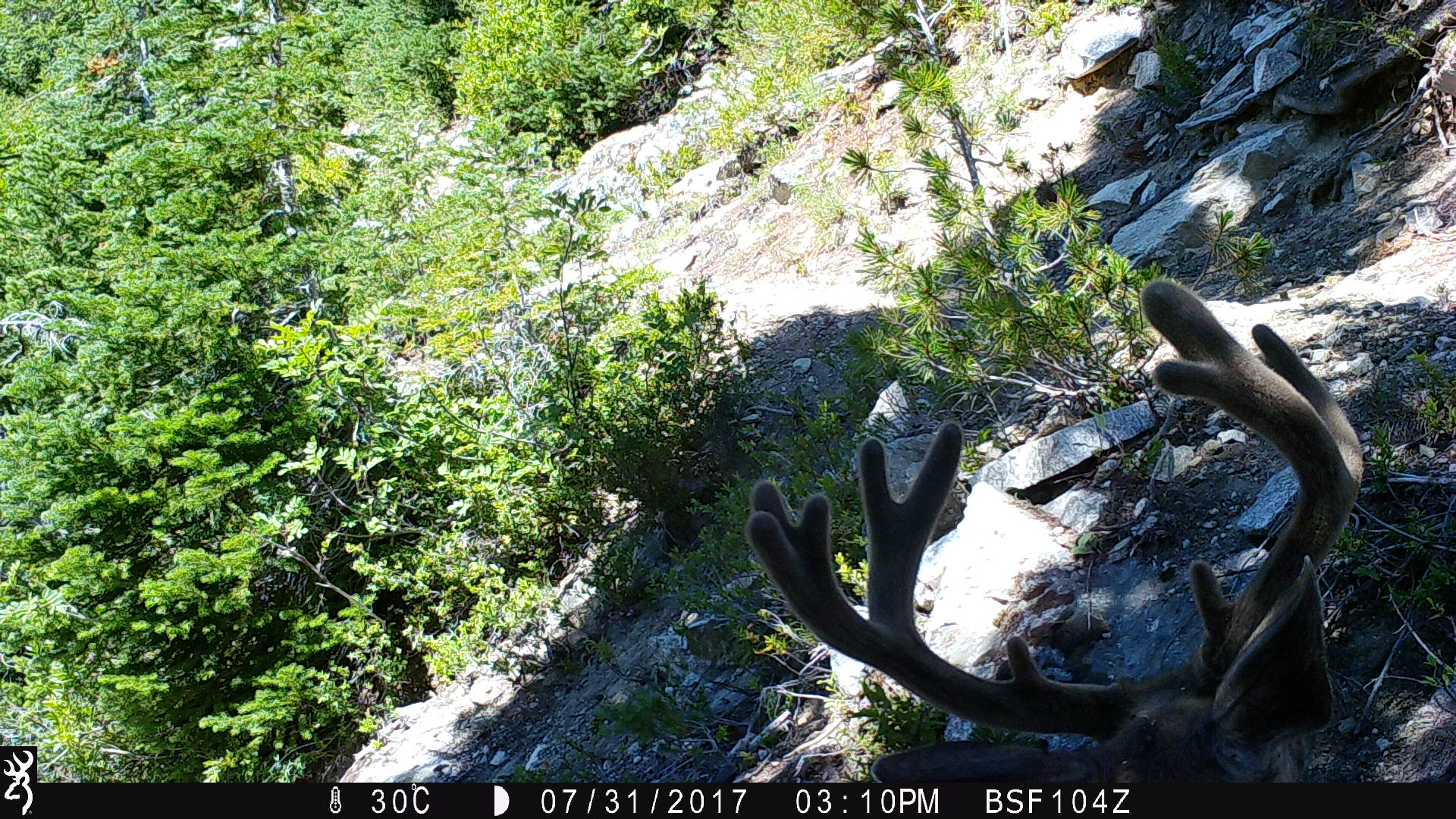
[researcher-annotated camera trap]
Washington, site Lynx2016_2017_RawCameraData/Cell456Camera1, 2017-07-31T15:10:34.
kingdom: Animalia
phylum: Chordata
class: Mammalia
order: Artiodactyla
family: Cervidae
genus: Odocoileus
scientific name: Odocoileus hemionus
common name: mule deer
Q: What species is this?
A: Odocoileus hemionus (mule deer).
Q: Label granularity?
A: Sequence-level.